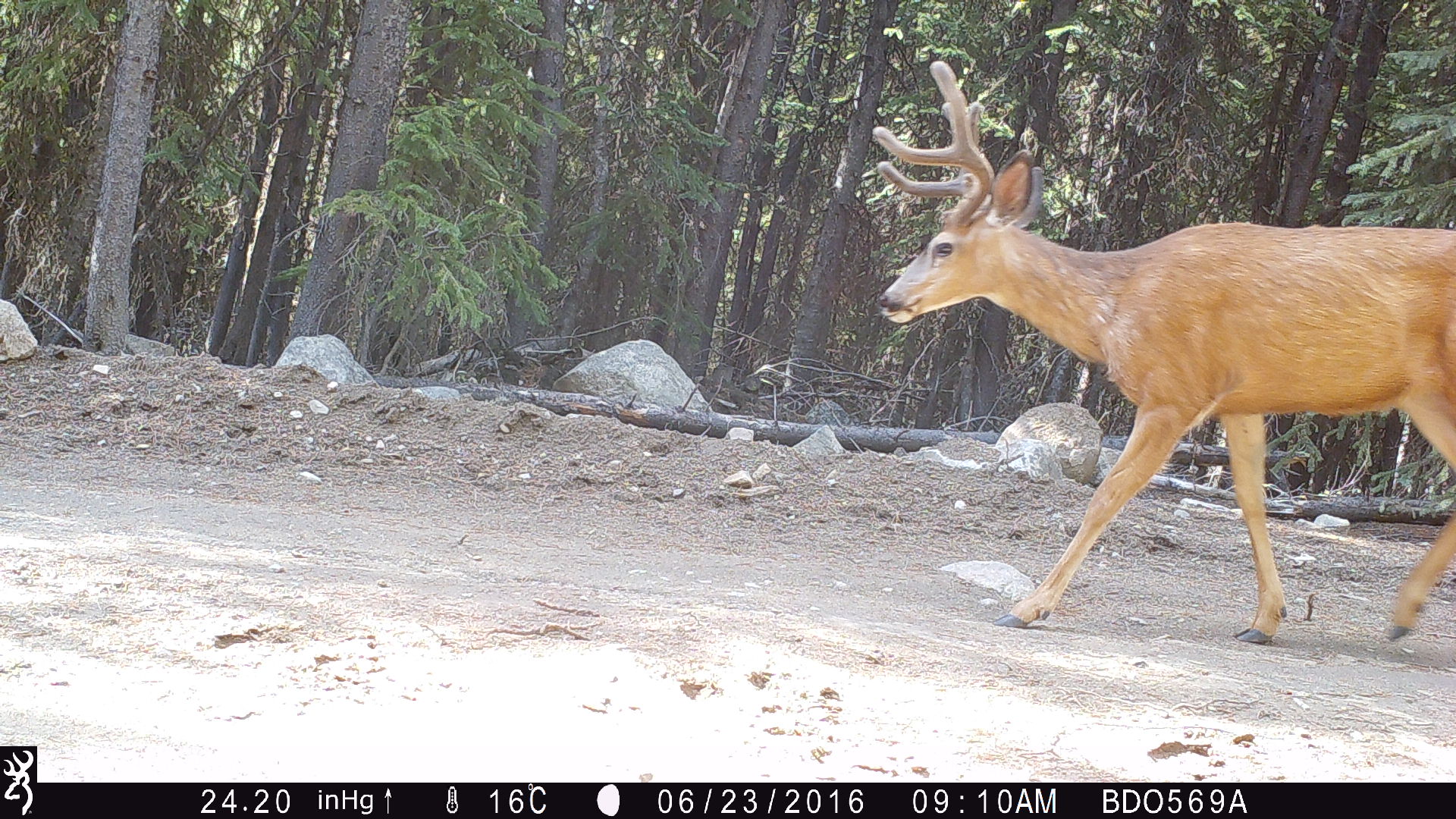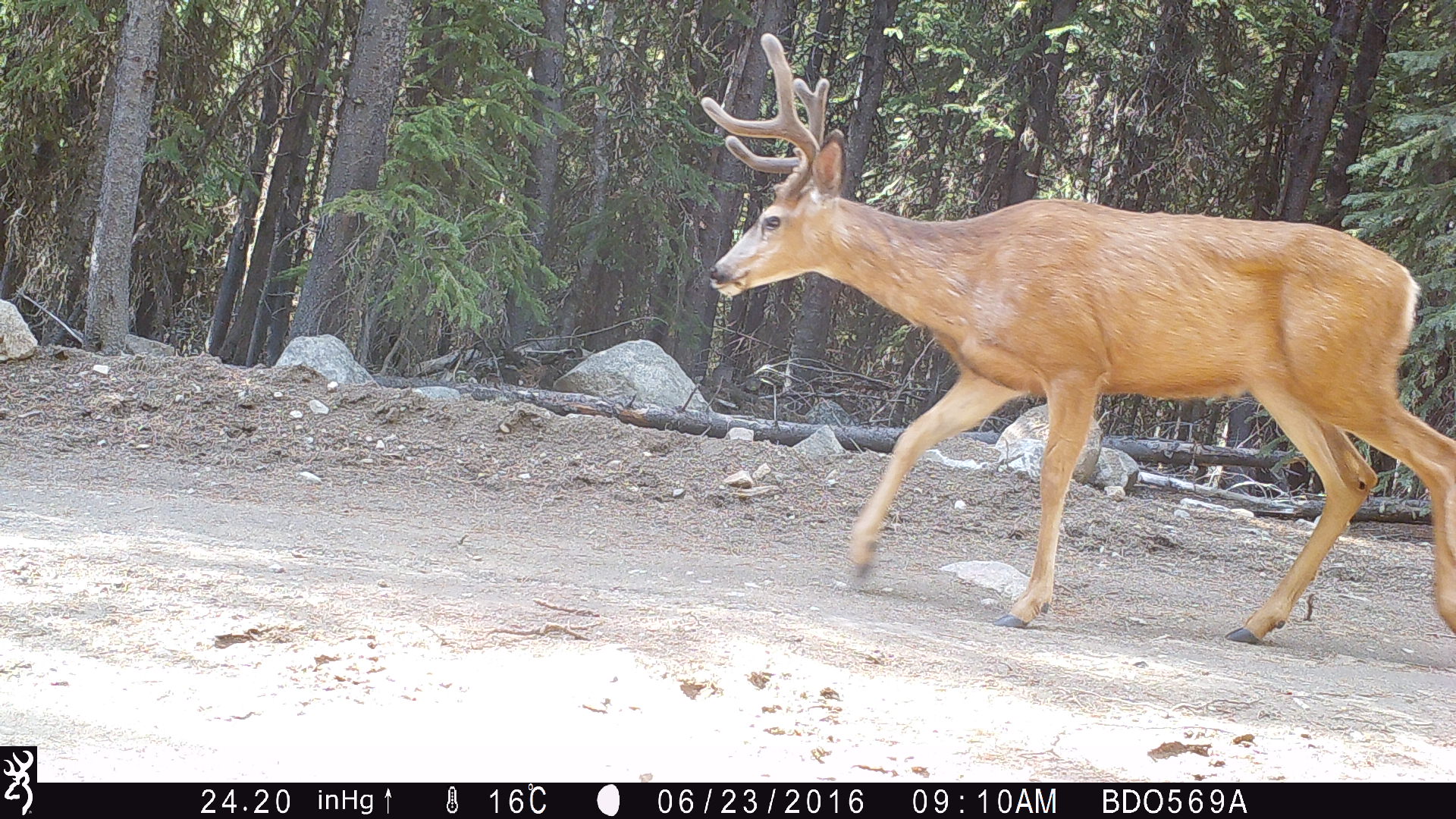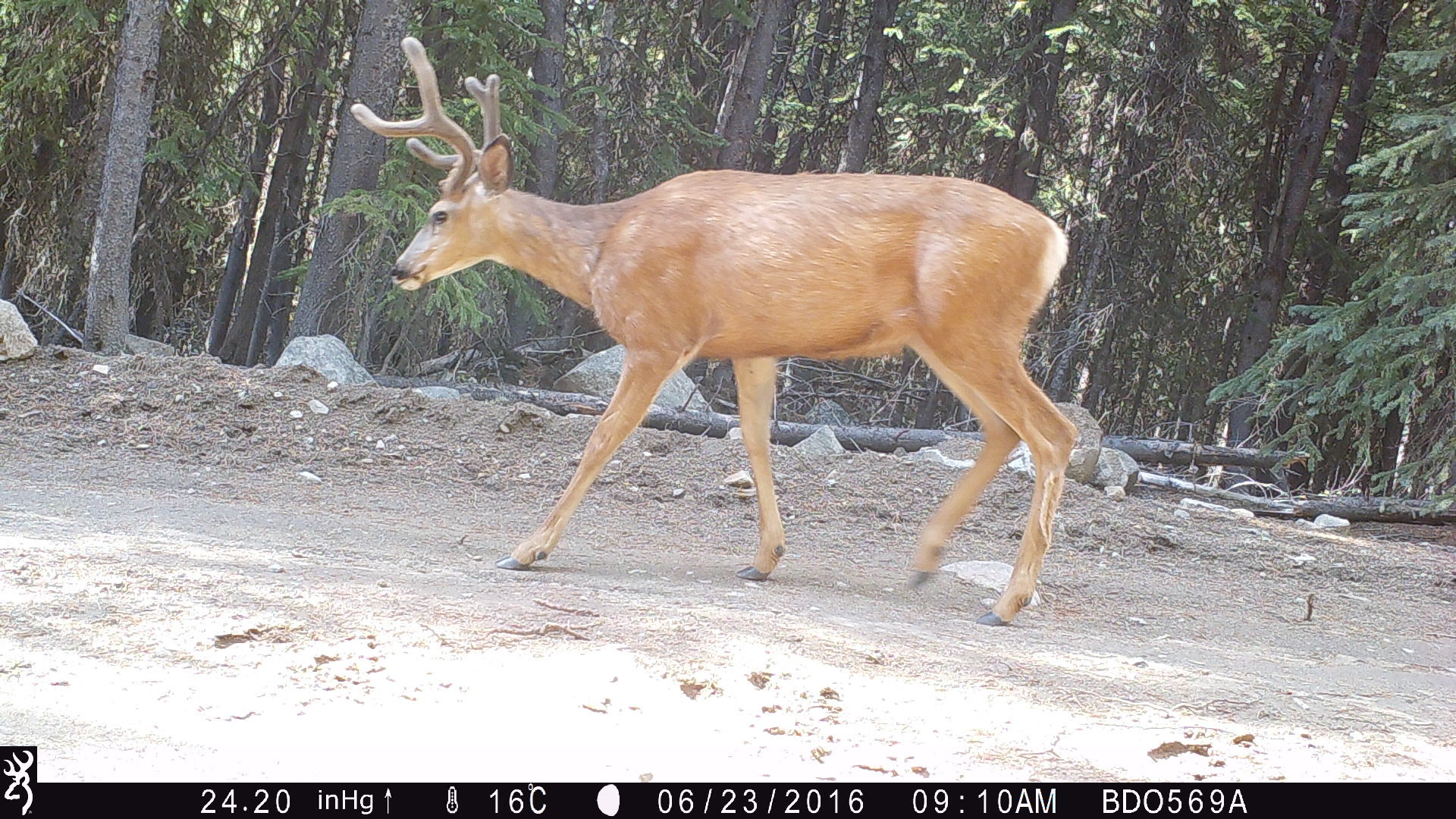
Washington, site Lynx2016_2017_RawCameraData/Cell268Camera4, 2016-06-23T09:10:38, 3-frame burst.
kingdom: Animalia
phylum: Chordata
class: Mammalia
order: Artiodactyla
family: Cervidae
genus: Odocoileus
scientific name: Odocoileus hemionus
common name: mule deer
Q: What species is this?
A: Odocoileus hemionus (mule deer).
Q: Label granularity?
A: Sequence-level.